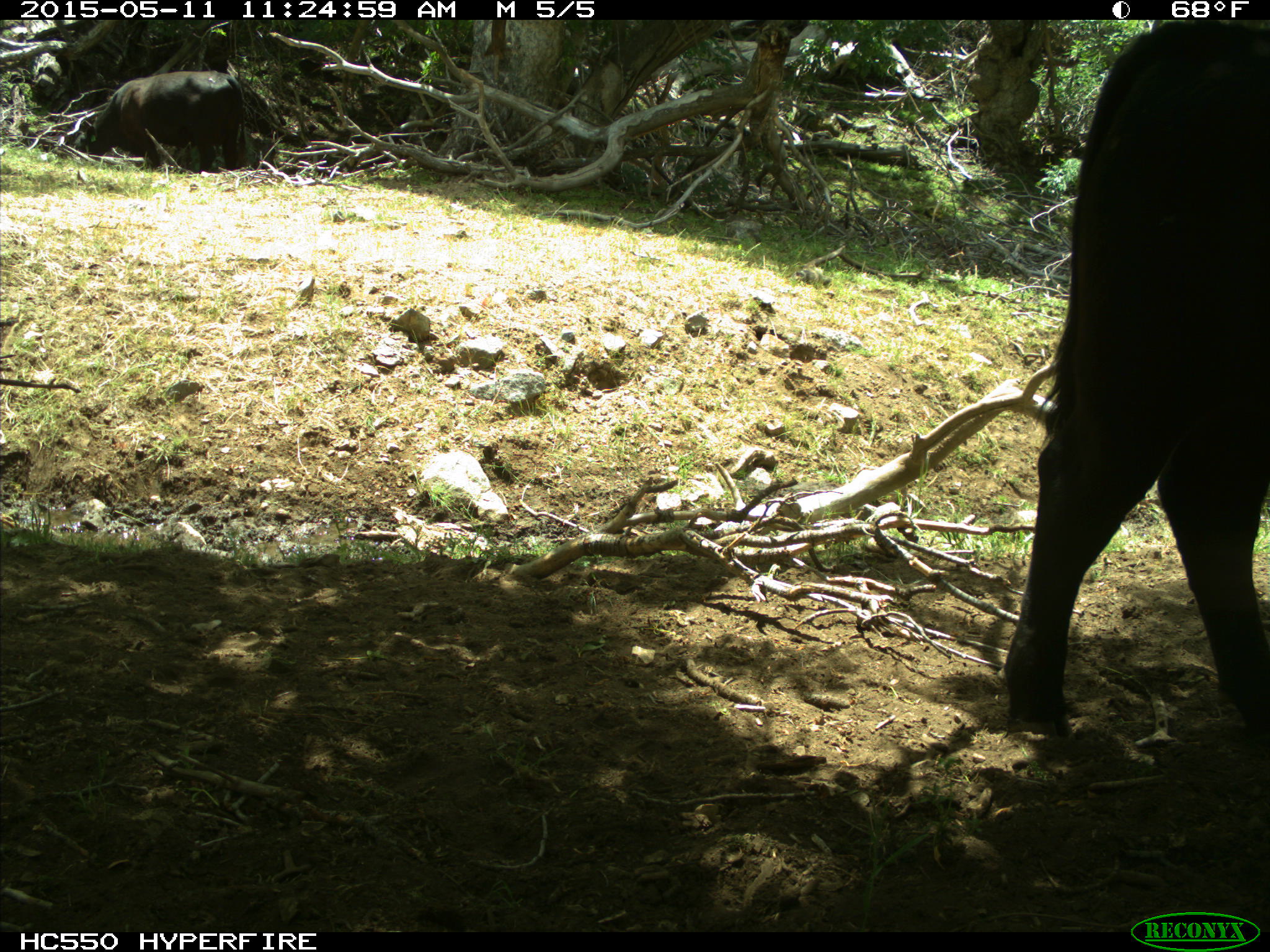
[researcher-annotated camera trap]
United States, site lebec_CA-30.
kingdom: Animalia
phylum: Chordata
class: Mammalia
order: Artiodactyla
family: Bovidae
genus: Bos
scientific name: Bos taurus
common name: domestic cow